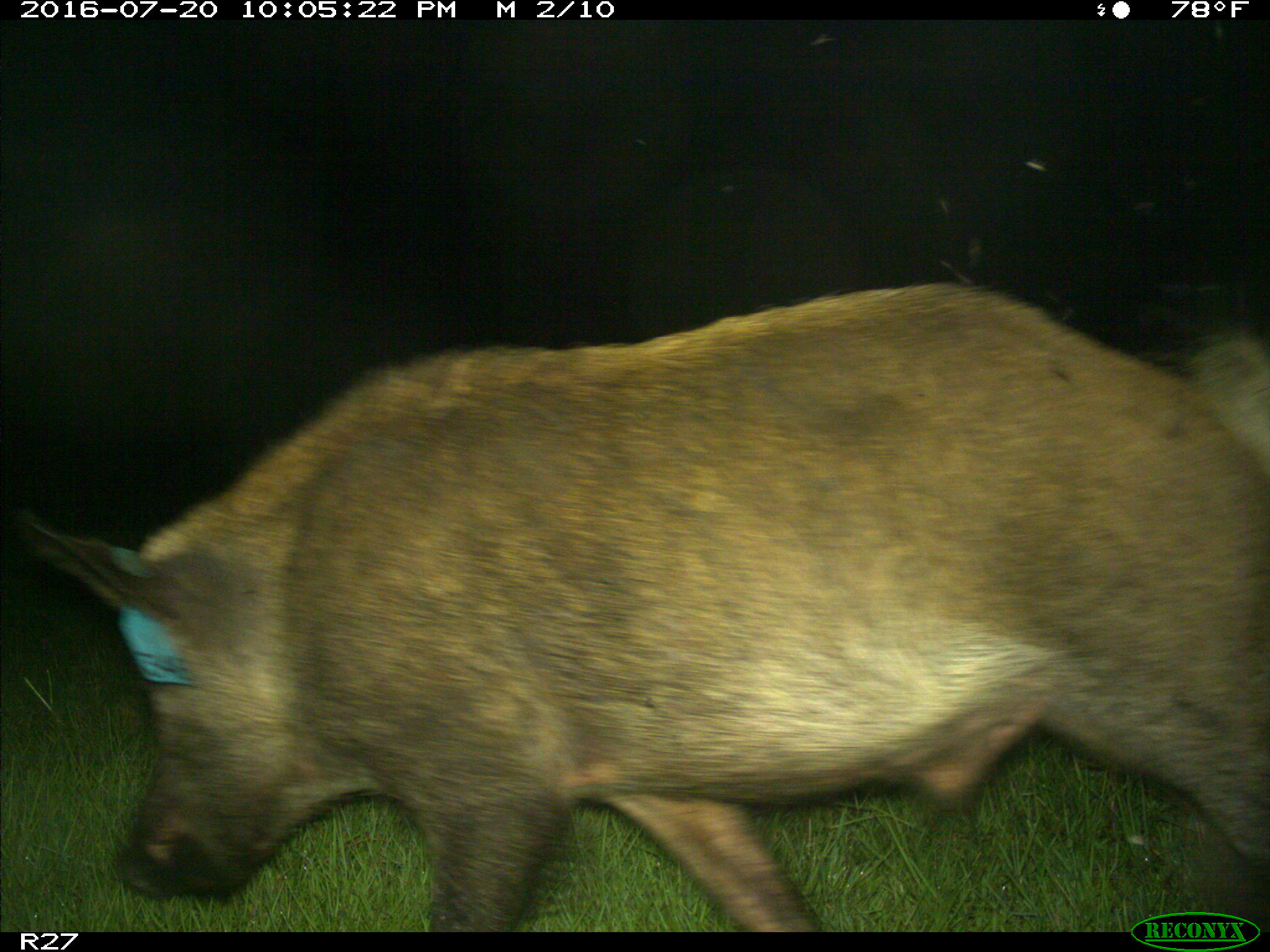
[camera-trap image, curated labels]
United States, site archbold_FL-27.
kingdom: Animalia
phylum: Chordata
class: Mammalia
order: Artiodactyla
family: Suidae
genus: Sus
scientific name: Sus scrofa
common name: wild boar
Sus scrofa (wild boar).